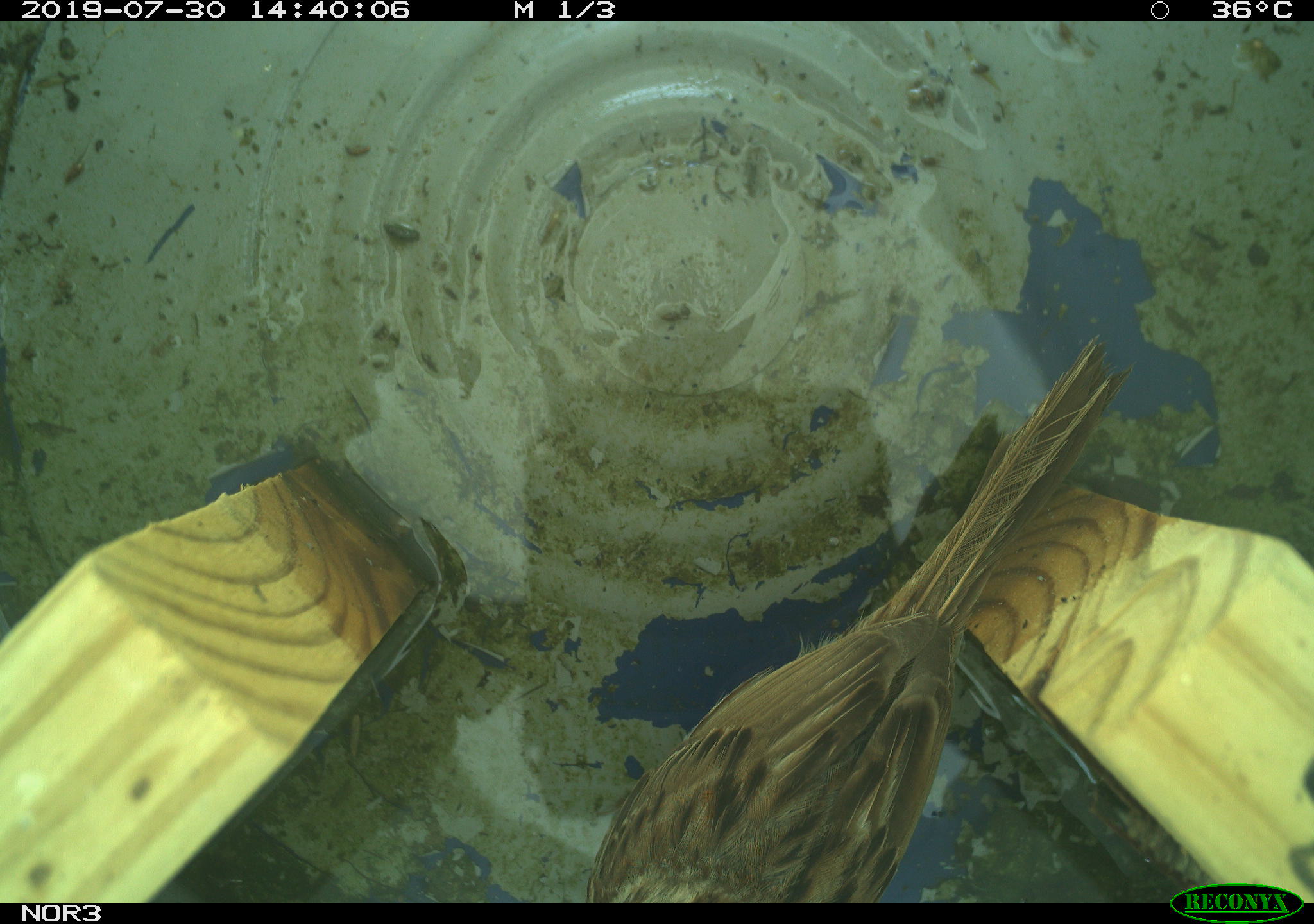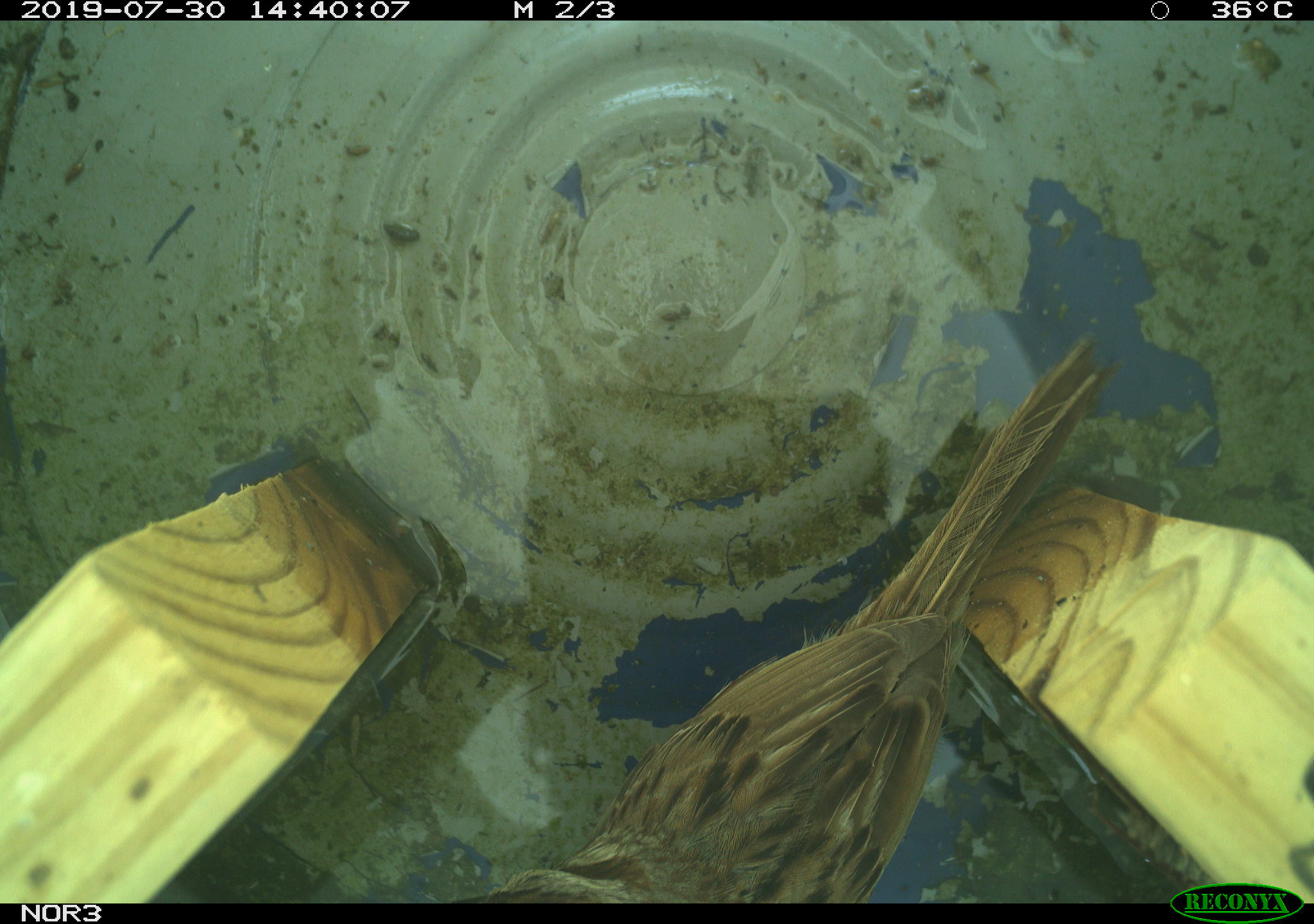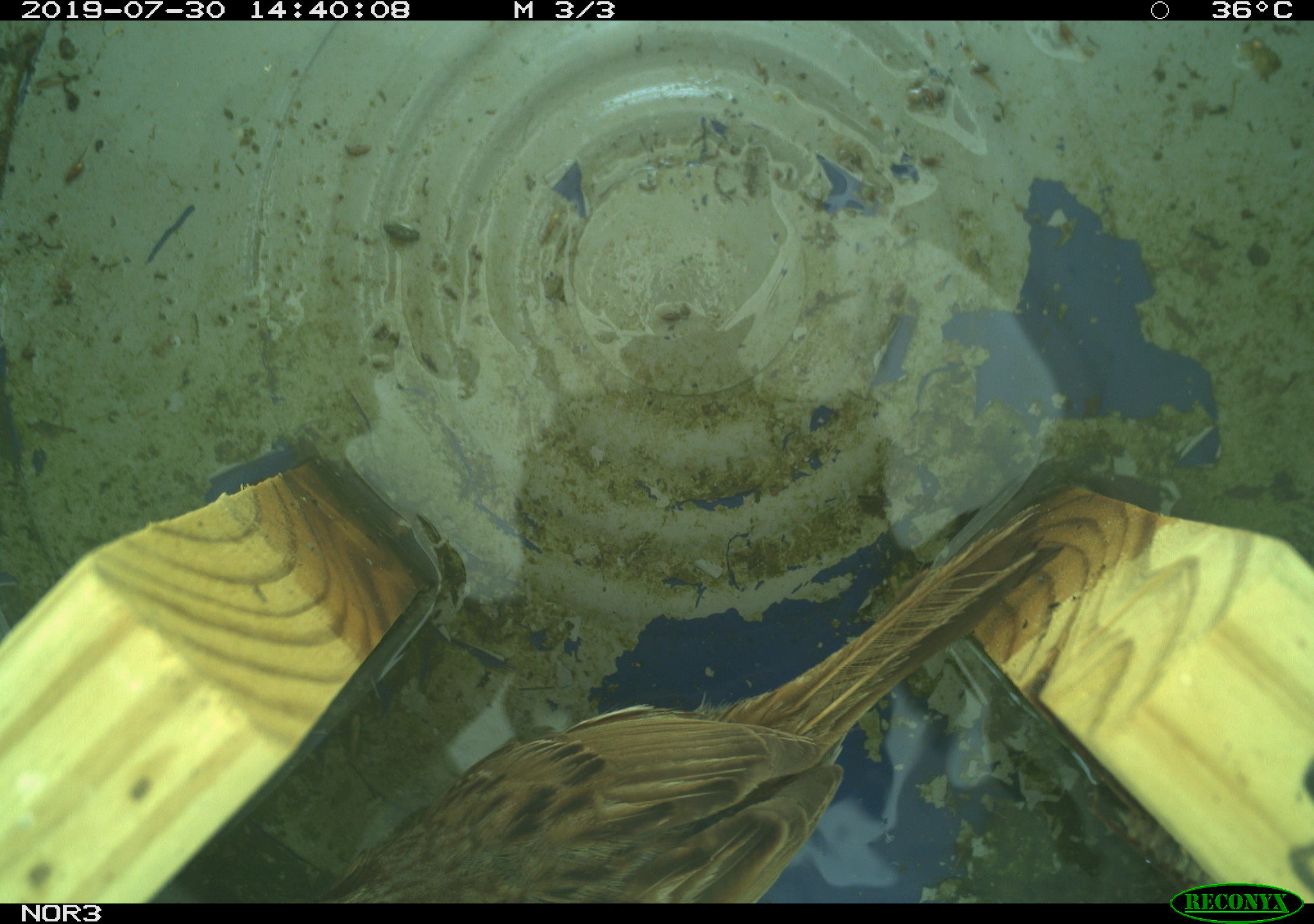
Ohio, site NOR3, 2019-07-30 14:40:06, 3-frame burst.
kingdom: Animalia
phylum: Chordata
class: Aves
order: Passeriformes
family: Passerellidae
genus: Melospiza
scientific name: Melospiza melodia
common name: song sparrow